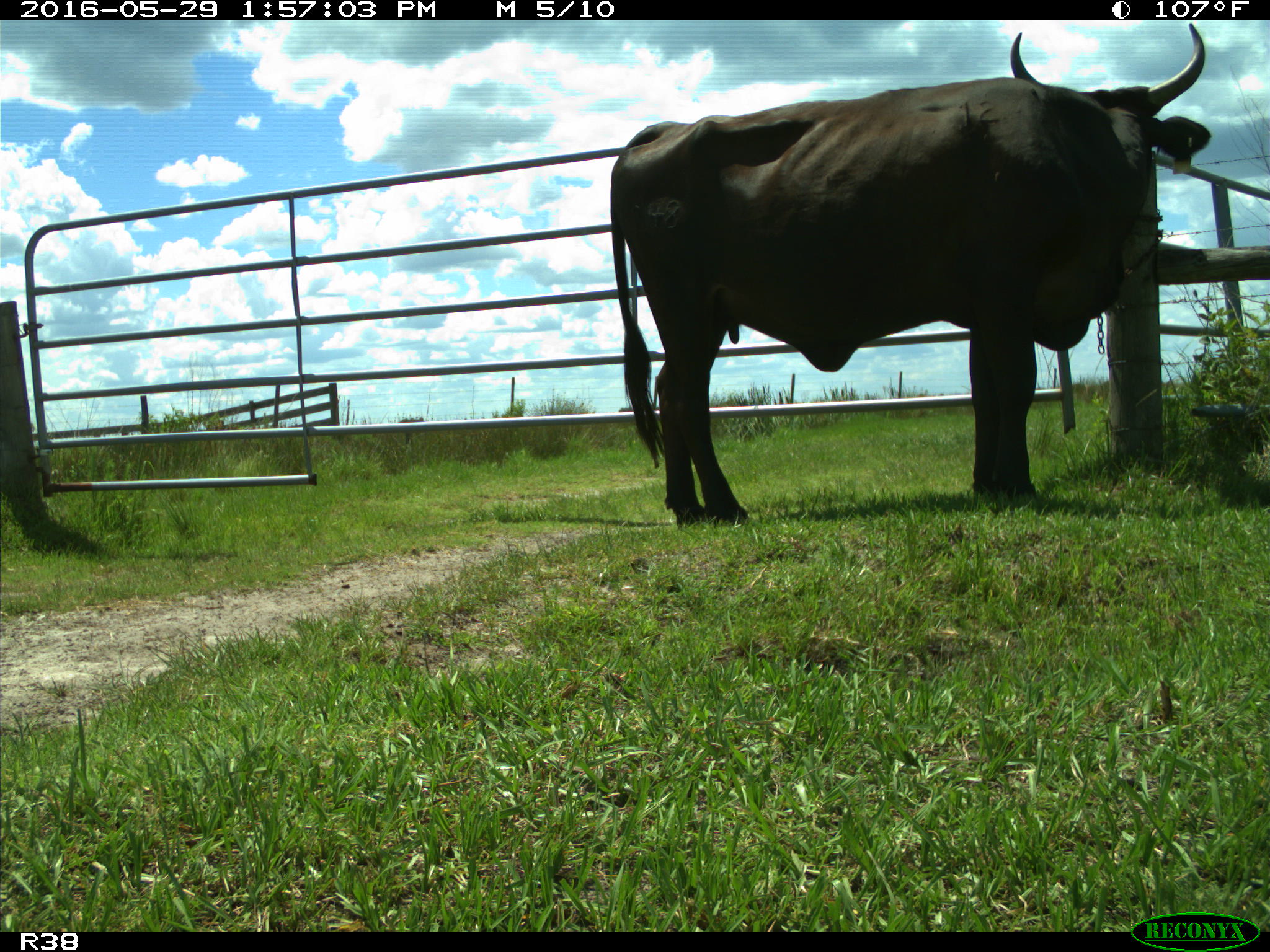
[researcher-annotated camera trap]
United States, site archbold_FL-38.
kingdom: Animalia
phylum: Chordata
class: Mammalia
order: Artiodactyla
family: Bovidae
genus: Bos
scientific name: Bos taurus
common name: domestic cow